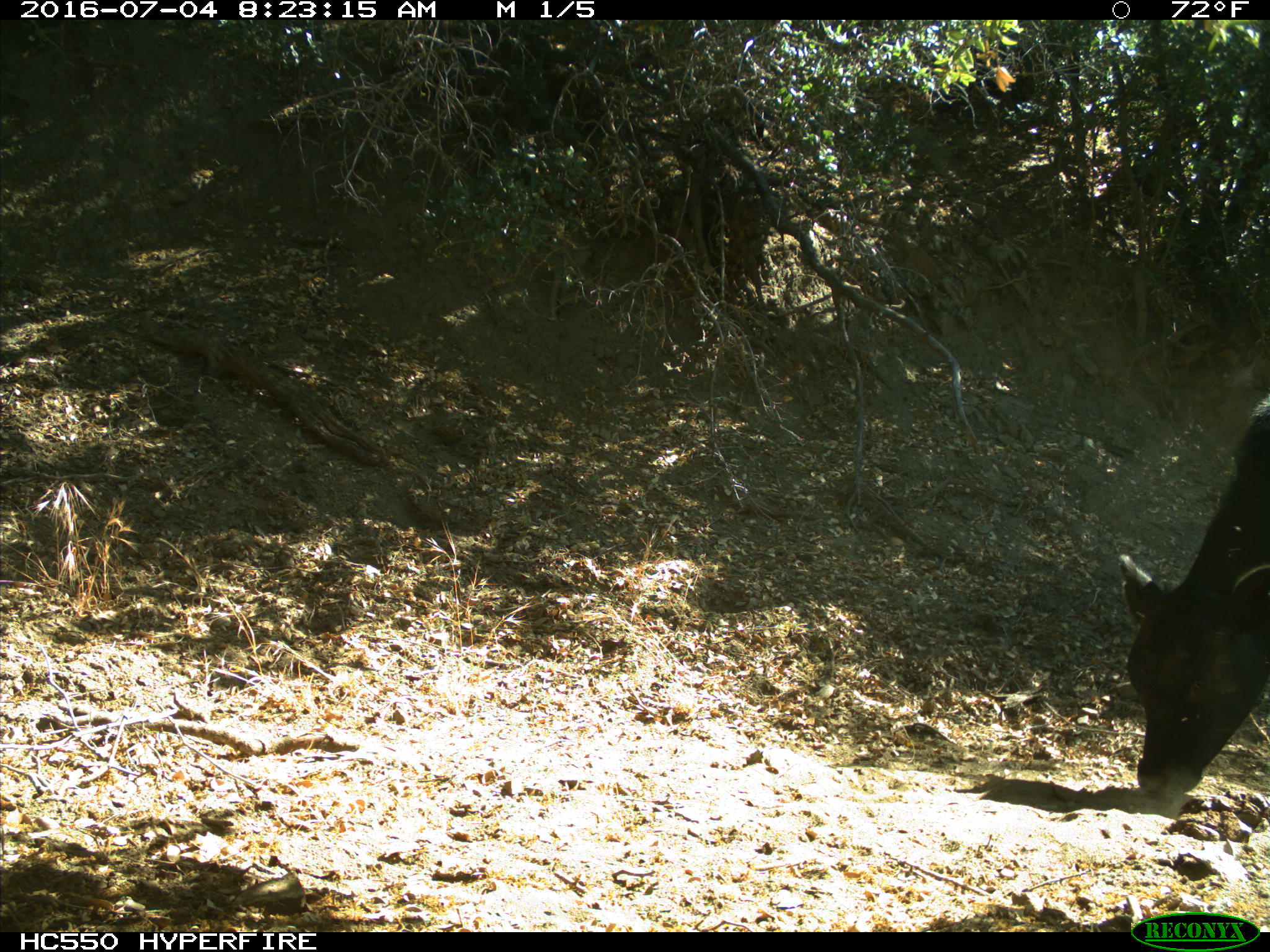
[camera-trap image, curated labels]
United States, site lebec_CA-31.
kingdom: Animalia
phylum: Chordata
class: Mammalia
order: Artiodactyla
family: Bovidae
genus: Bos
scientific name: Bos taurus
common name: domestic cow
Bos taurus (domestic cow).